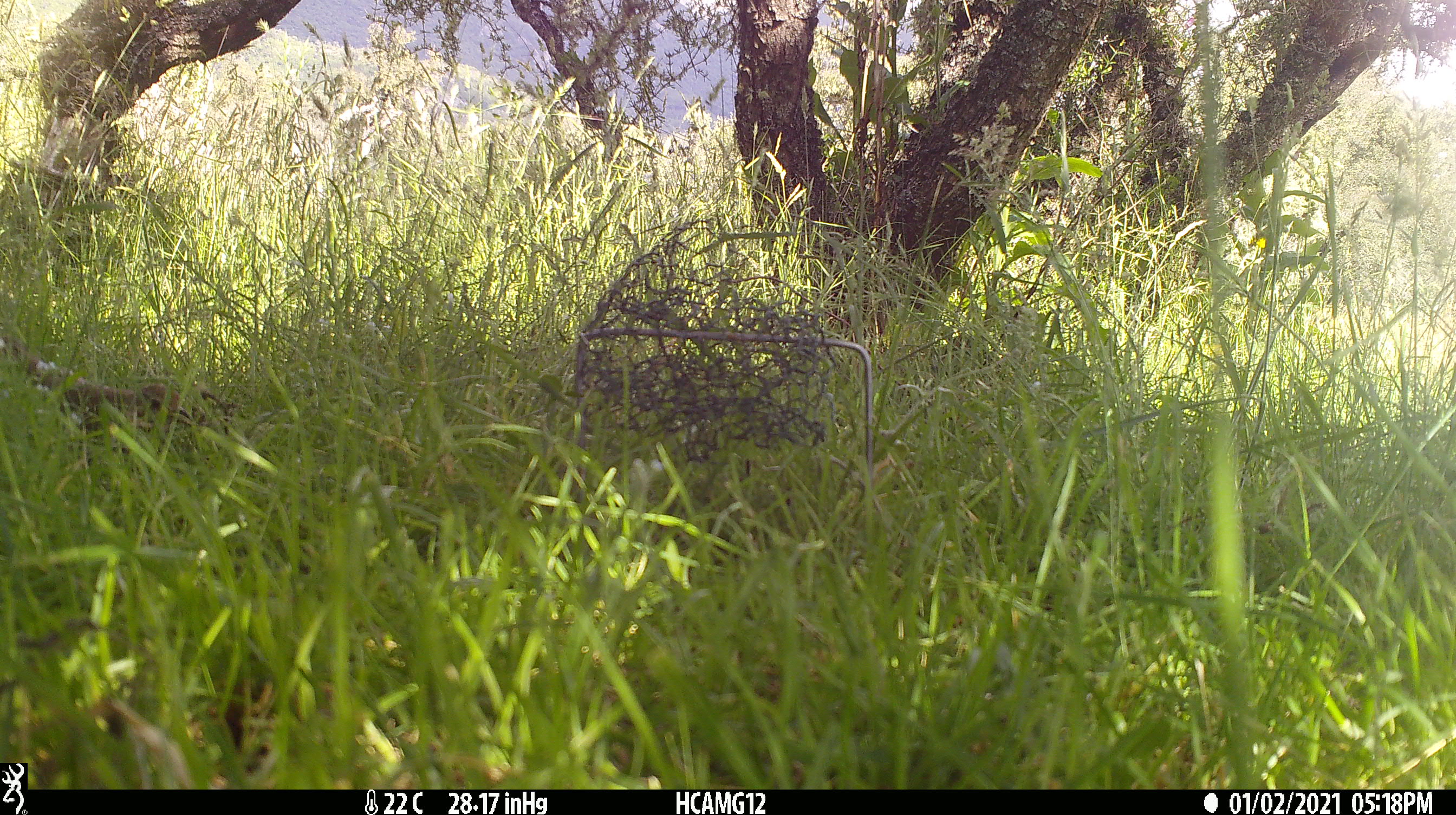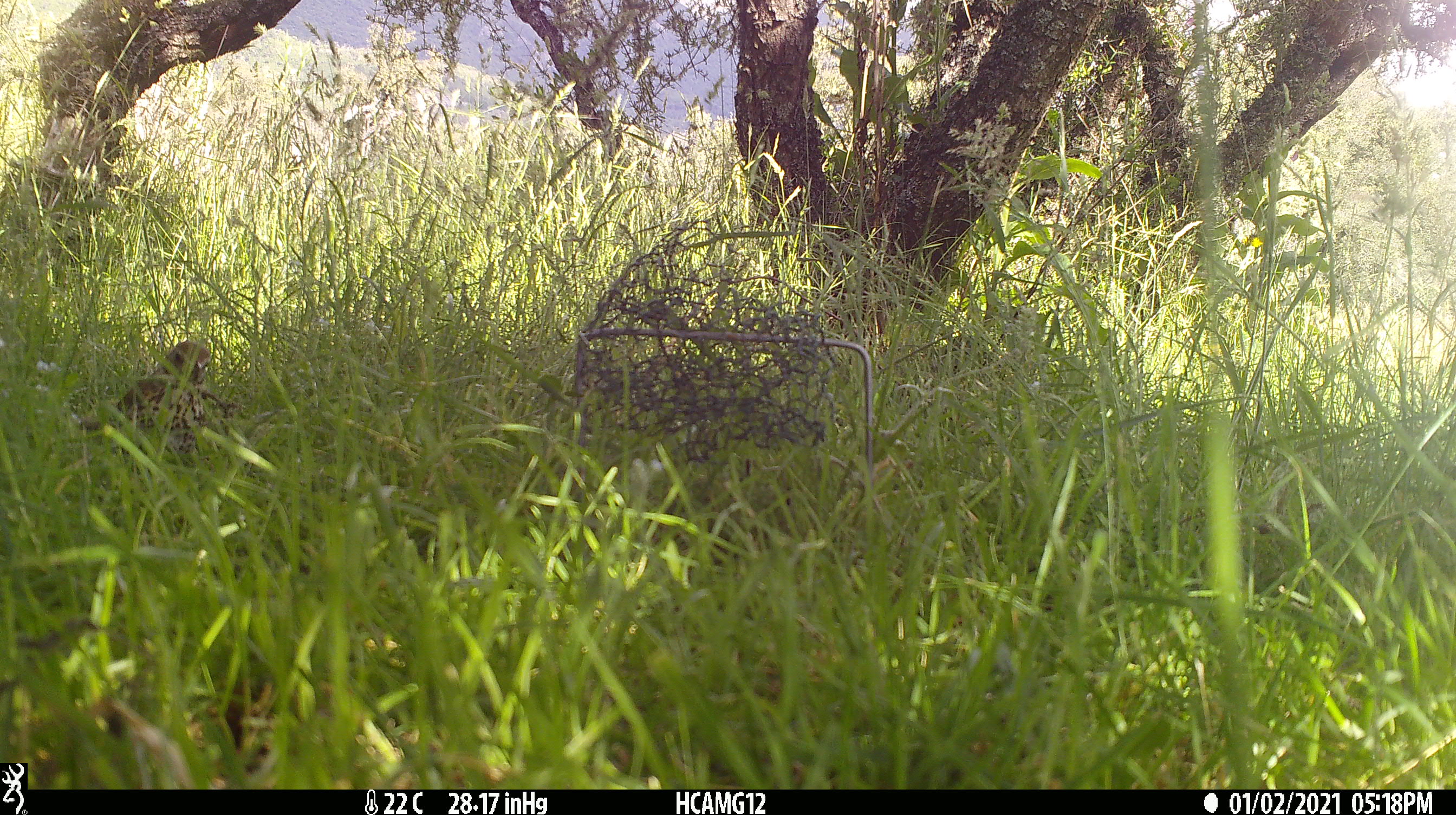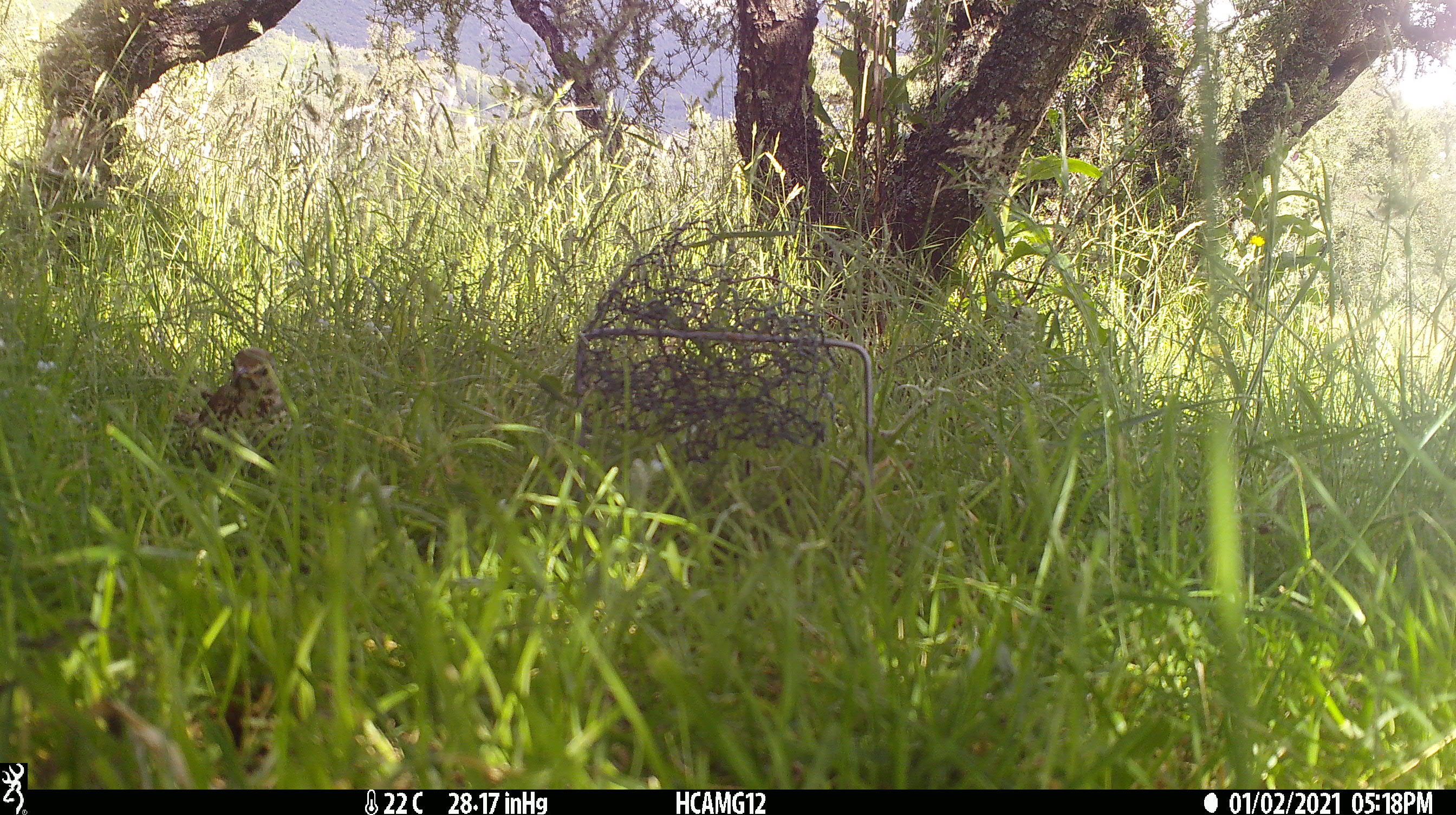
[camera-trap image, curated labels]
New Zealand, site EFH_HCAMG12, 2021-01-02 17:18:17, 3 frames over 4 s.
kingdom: Animalia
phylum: Chordata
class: Aves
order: Passeriformes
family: Turdidae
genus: Turdus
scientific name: Turdus philomelos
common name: song thrush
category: thrush